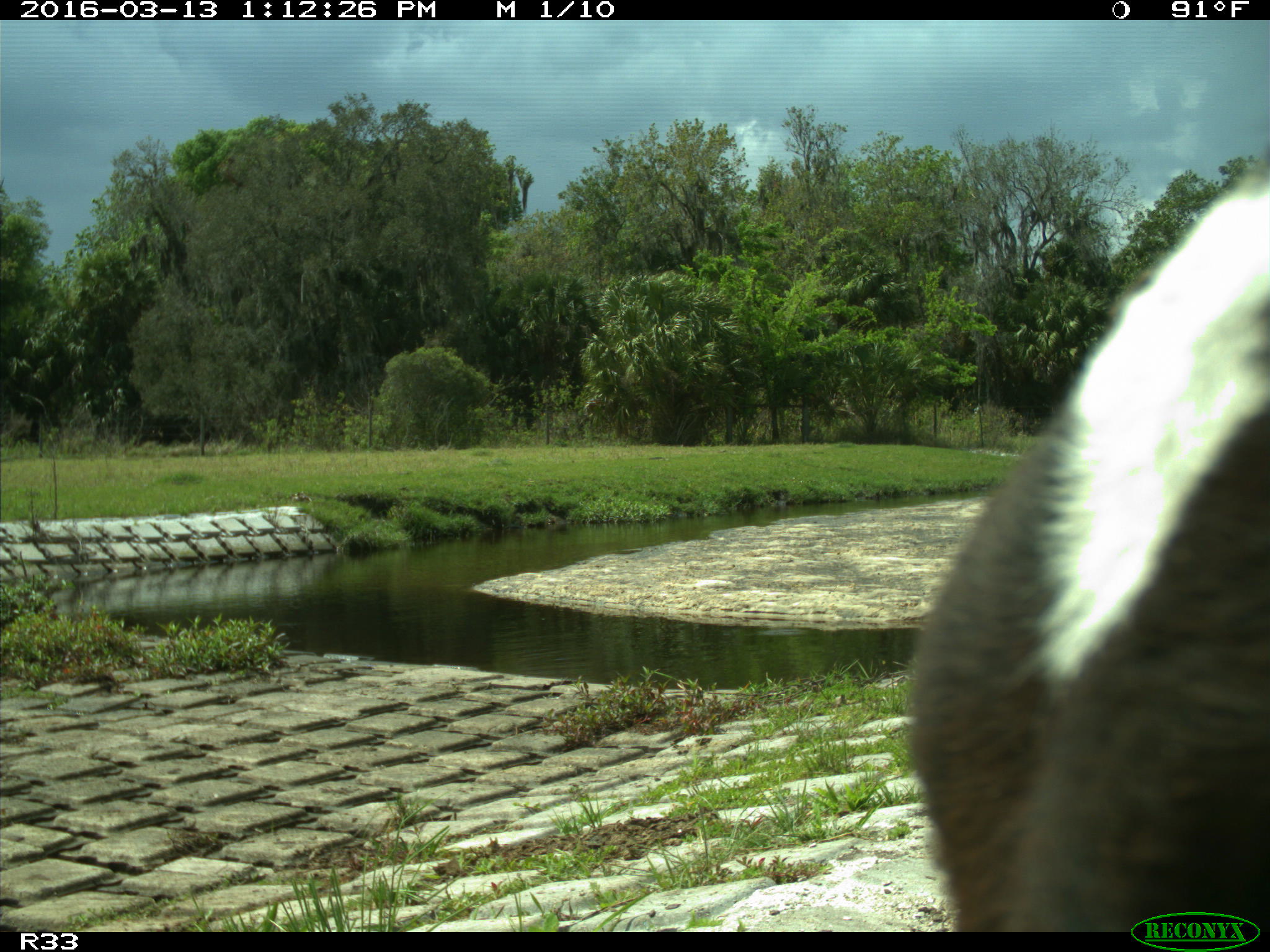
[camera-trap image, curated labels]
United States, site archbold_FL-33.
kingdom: Animalia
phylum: Chordata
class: Mammalia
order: Artiodactyla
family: Bovidae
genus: Bos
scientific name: Bos taurus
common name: domestic cow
Bos taurus (domestic cow).